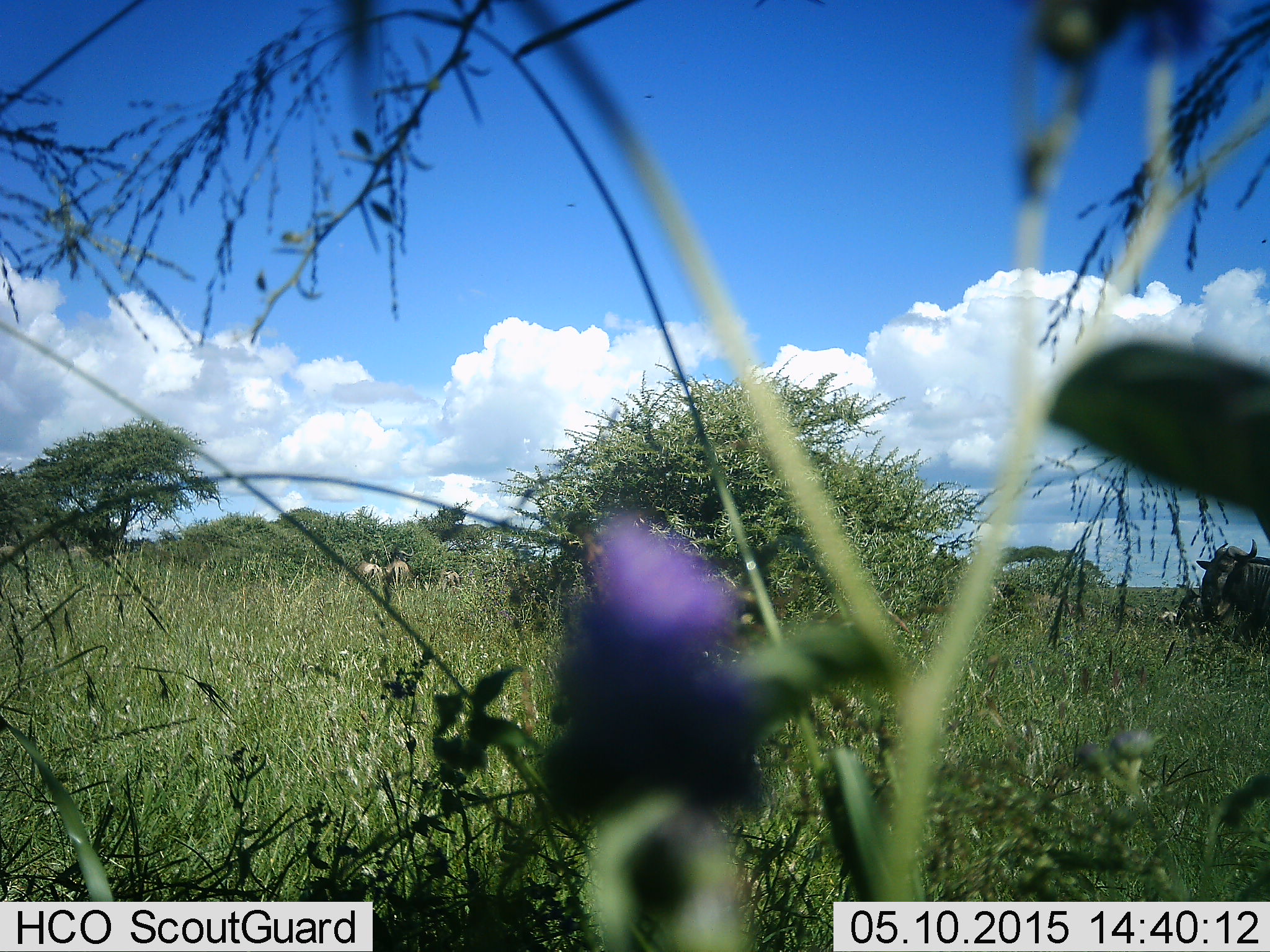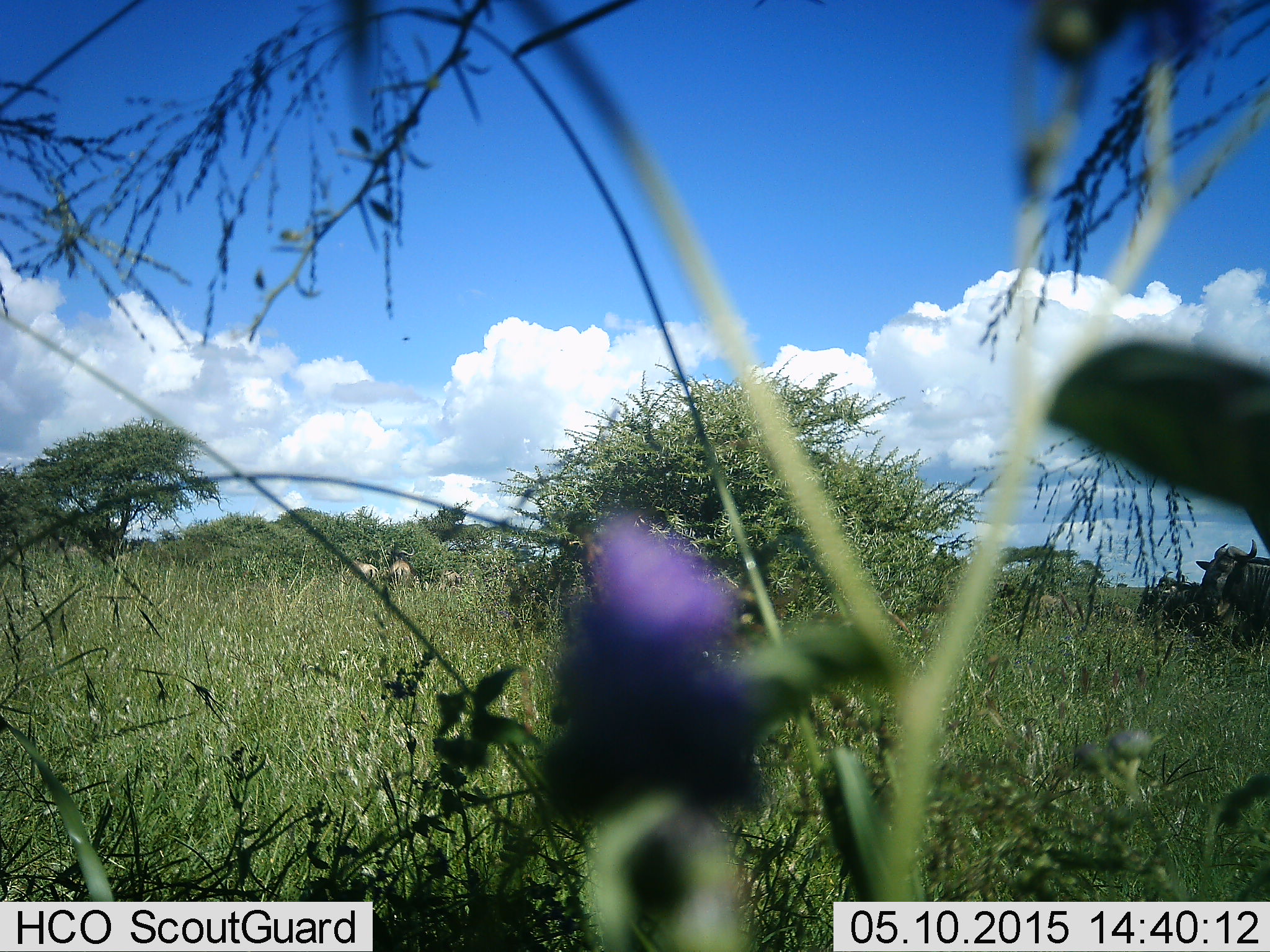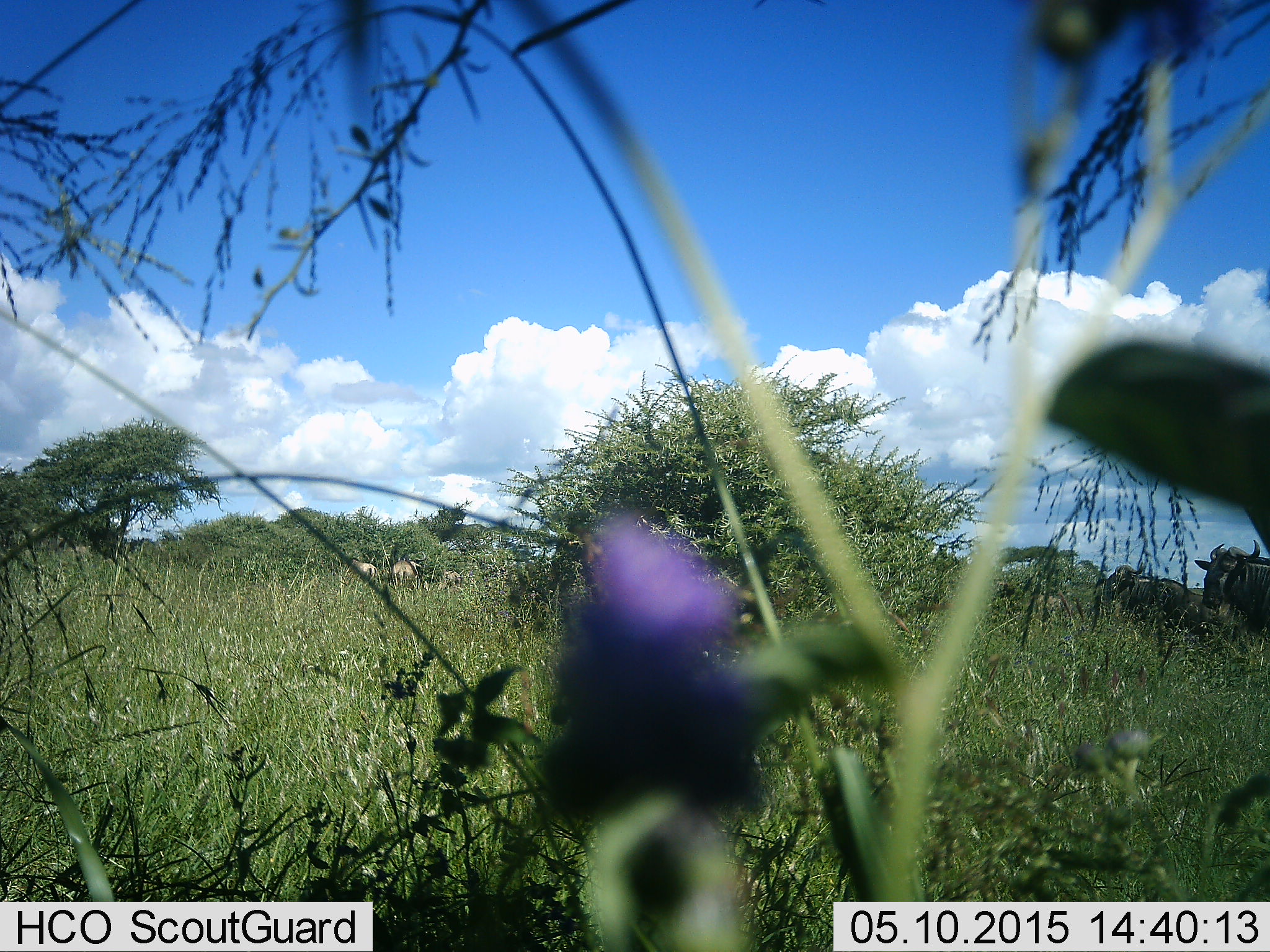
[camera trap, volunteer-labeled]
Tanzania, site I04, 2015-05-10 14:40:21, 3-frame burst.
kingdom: Animalia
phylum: Chordata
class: Mammalia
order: Artiodactyla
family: Bovidae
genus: Connochaetes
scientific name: Connochaetes taurinus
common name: blue wildebeest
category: wildebeest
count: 3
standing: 60%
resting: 0%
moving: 80%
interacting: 0%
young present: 0%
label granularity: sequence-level